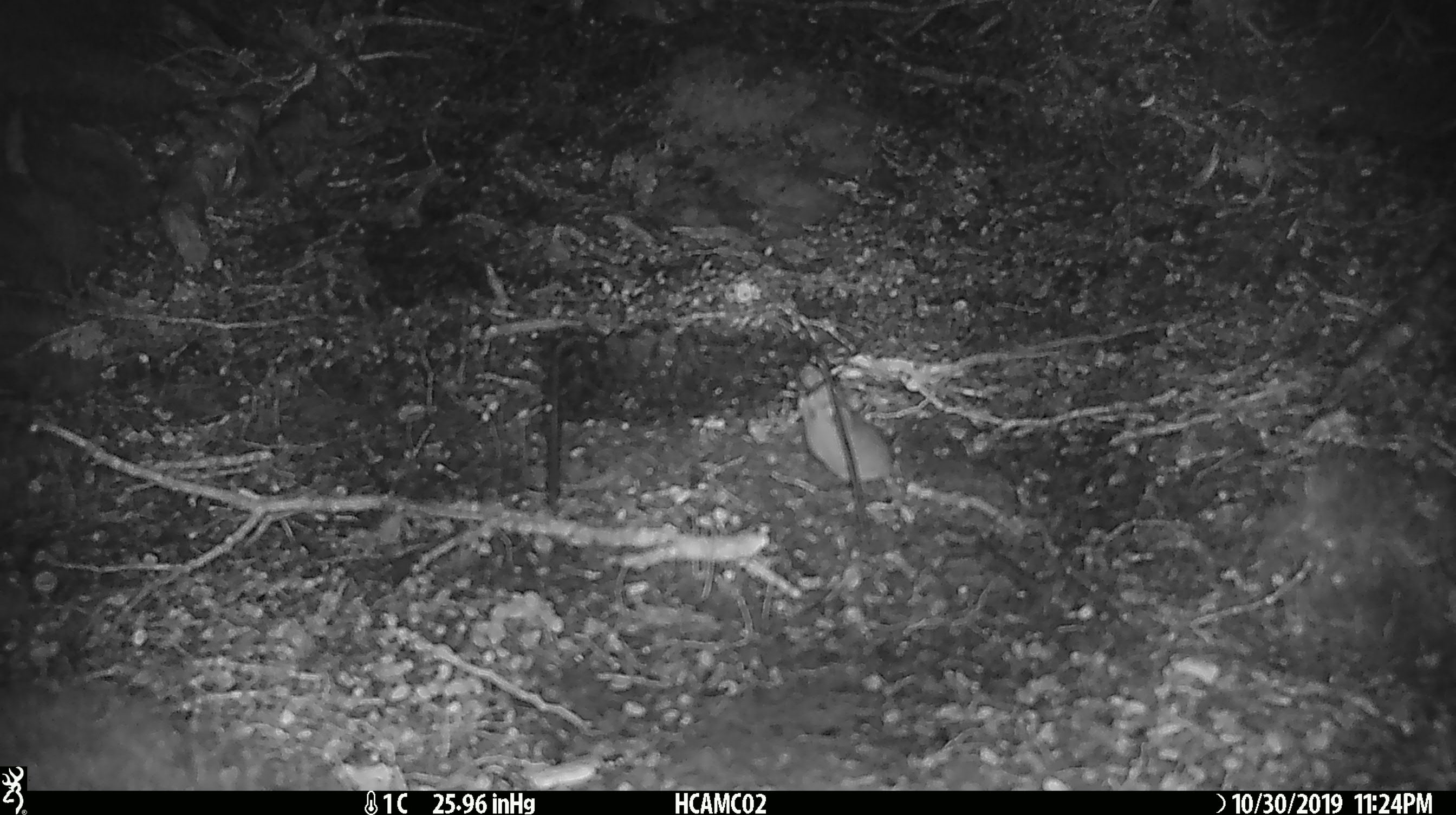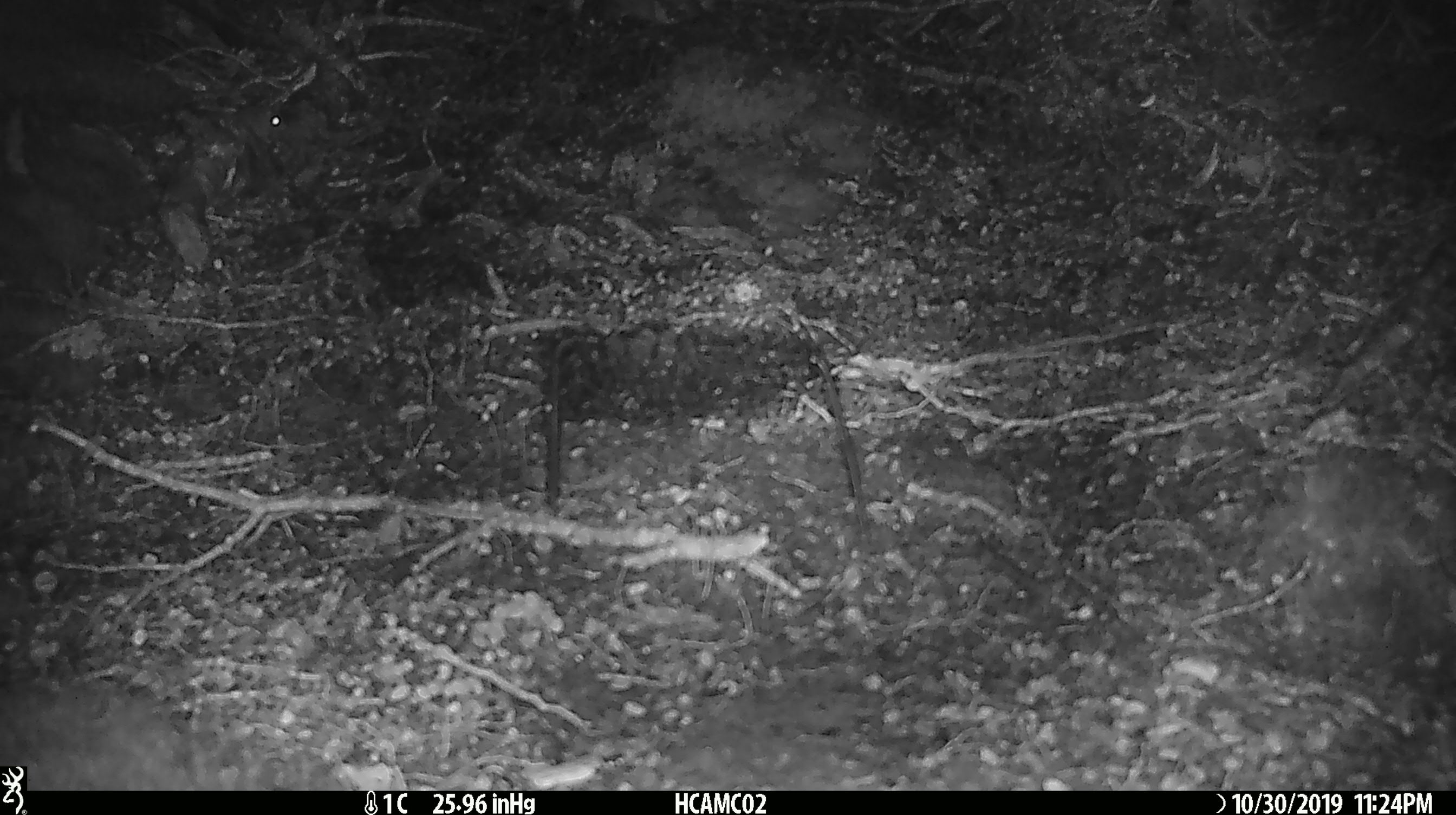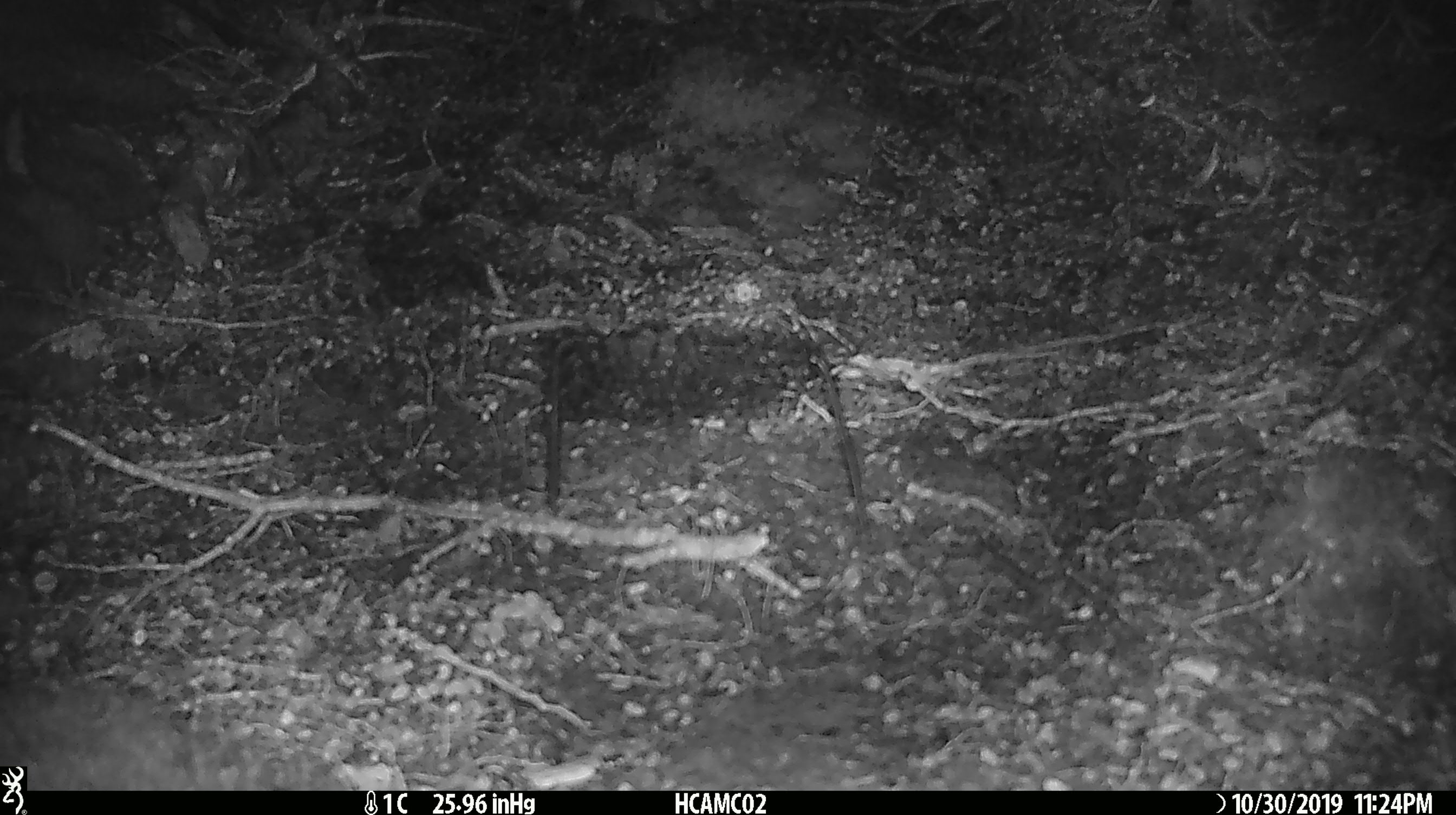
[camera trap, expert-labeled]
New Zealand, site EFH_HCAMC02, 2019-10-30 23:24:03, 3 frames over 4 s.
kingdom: Animalia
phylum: Chordata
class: Mammalia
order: Rodentia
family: Muridae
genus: Mus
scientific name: Mus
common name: mouse